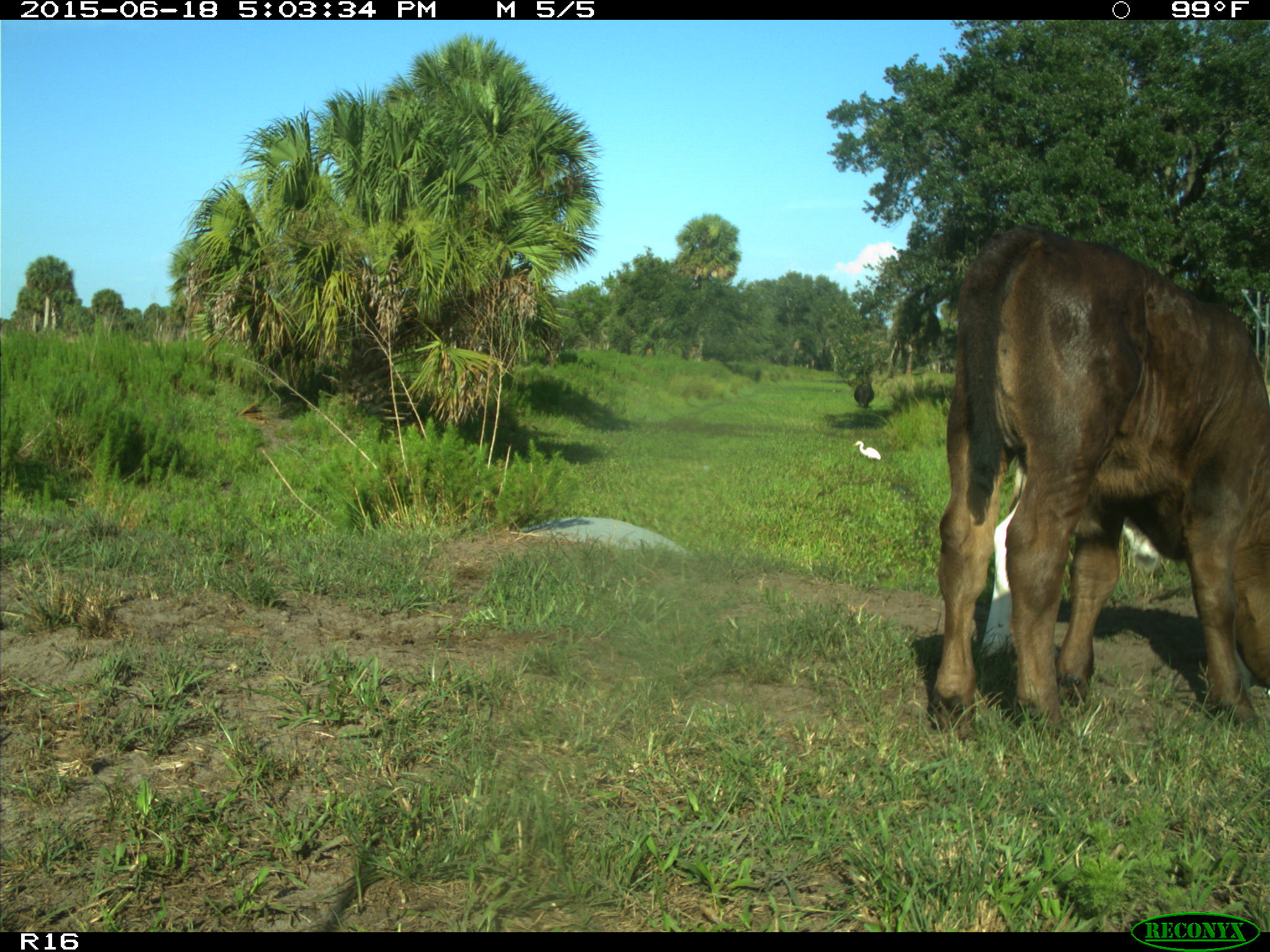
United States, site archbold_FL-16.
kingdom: Animalia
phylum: Chordata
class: Mammalia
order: Artiodactyla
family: Bovidae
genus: Bos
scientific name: Bos taurus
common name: domestic cow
Bos taurus (domestic cow).